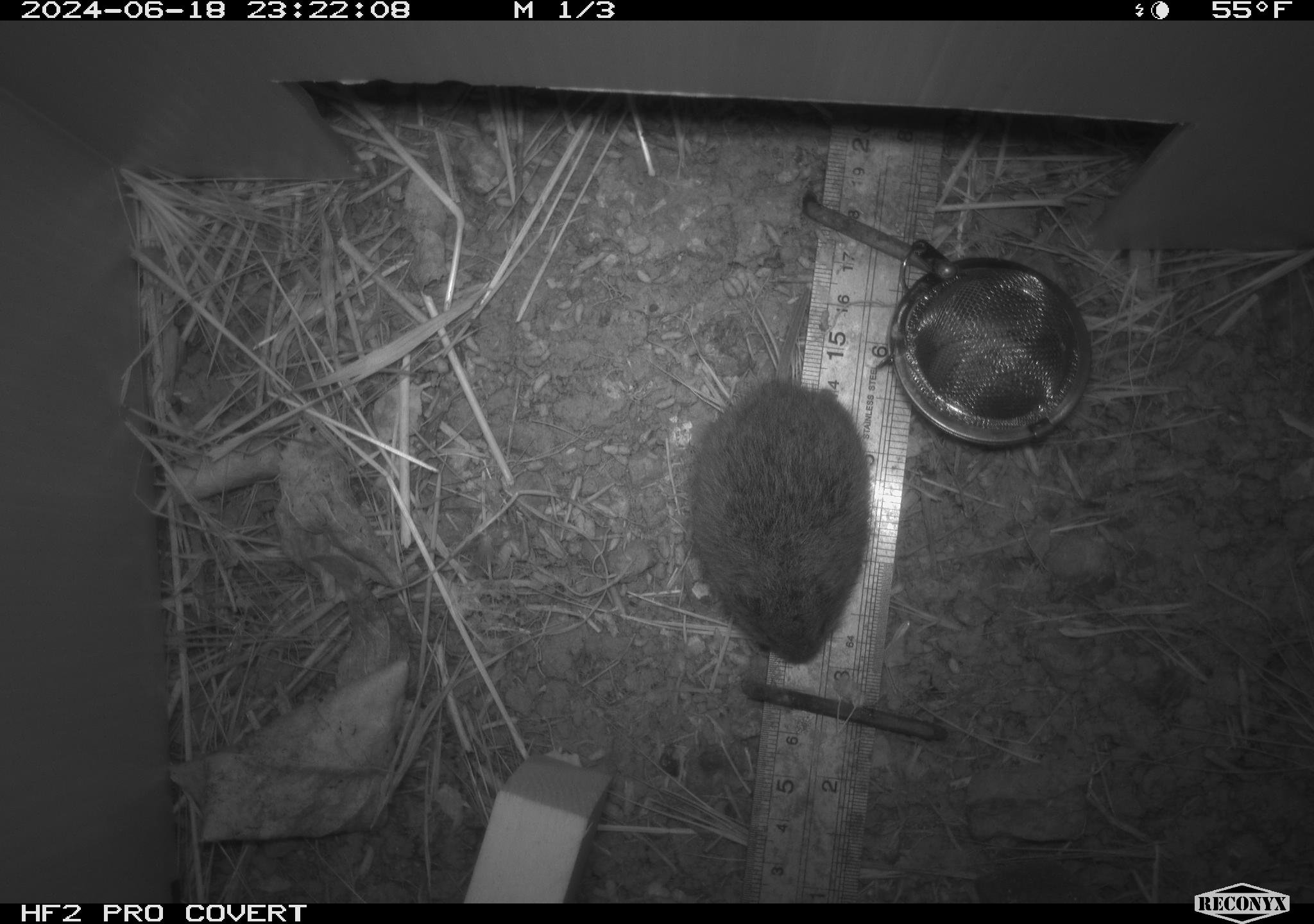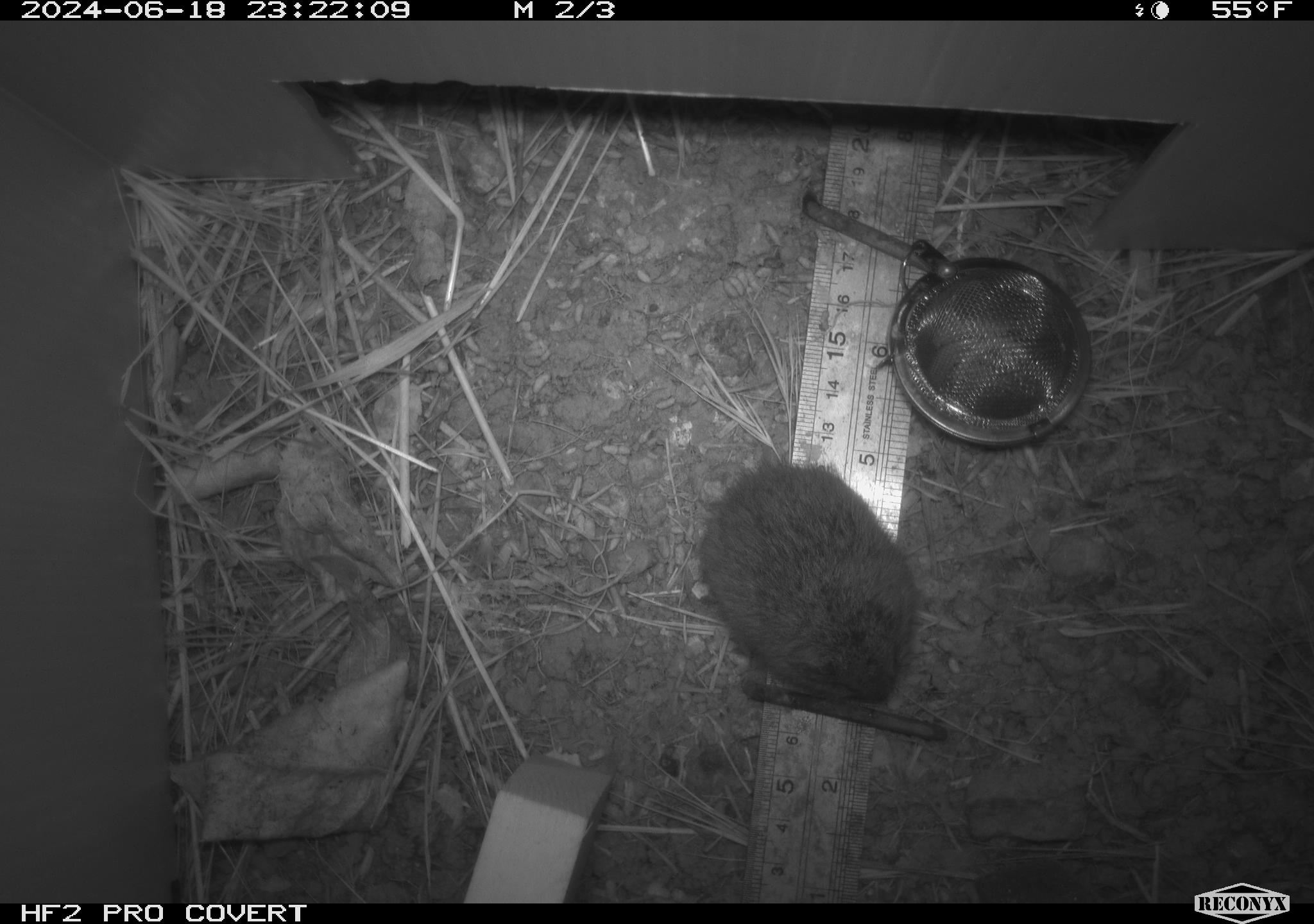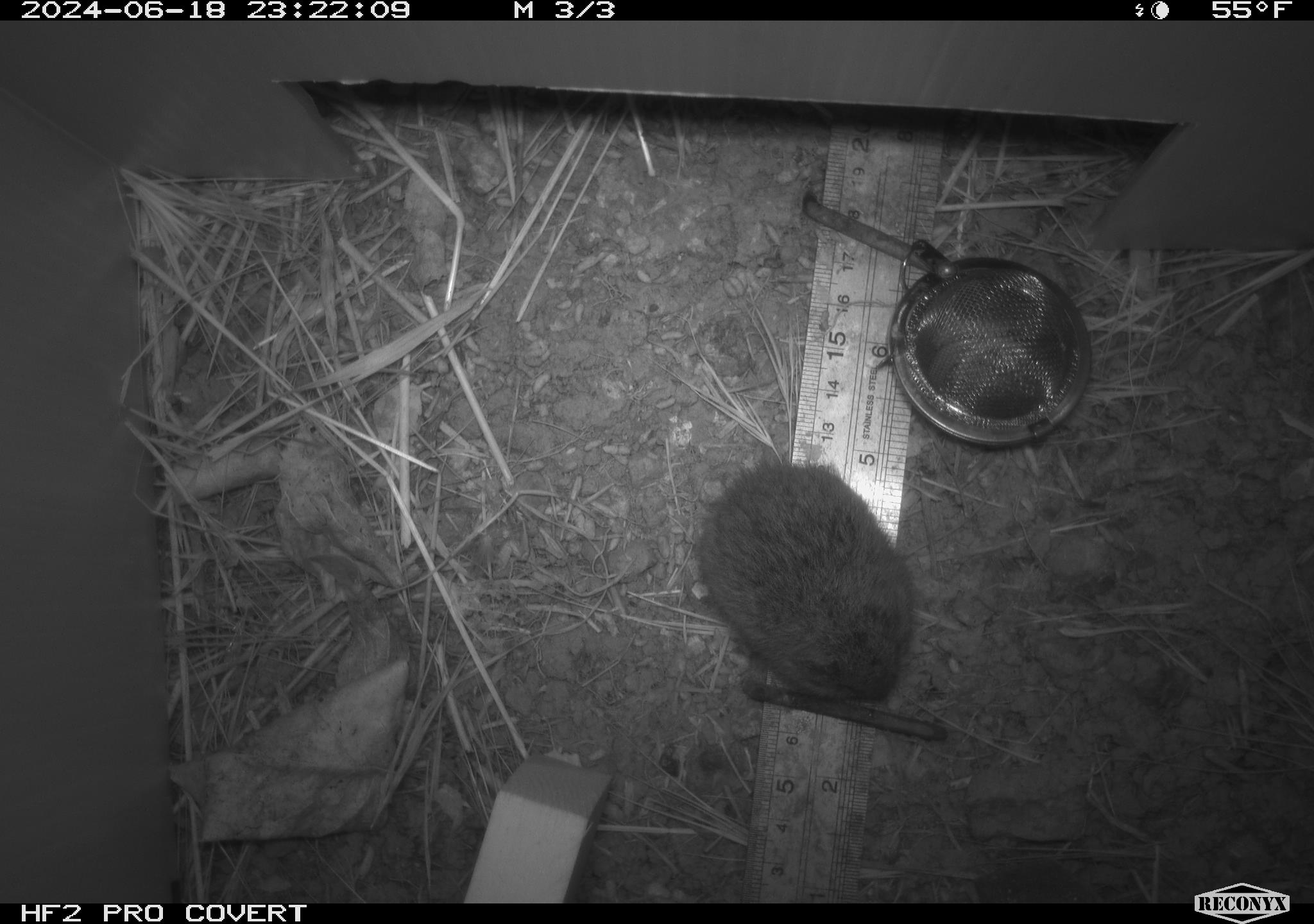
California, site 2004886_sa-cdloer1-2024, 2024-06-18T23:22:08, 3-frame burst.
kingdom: Animalia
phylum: Chordata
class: Mammalia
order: Rodentia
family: Cricetidae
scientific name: Arvicolinae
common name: voles, lemmings, and muskrats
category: arvicolinae subfamily